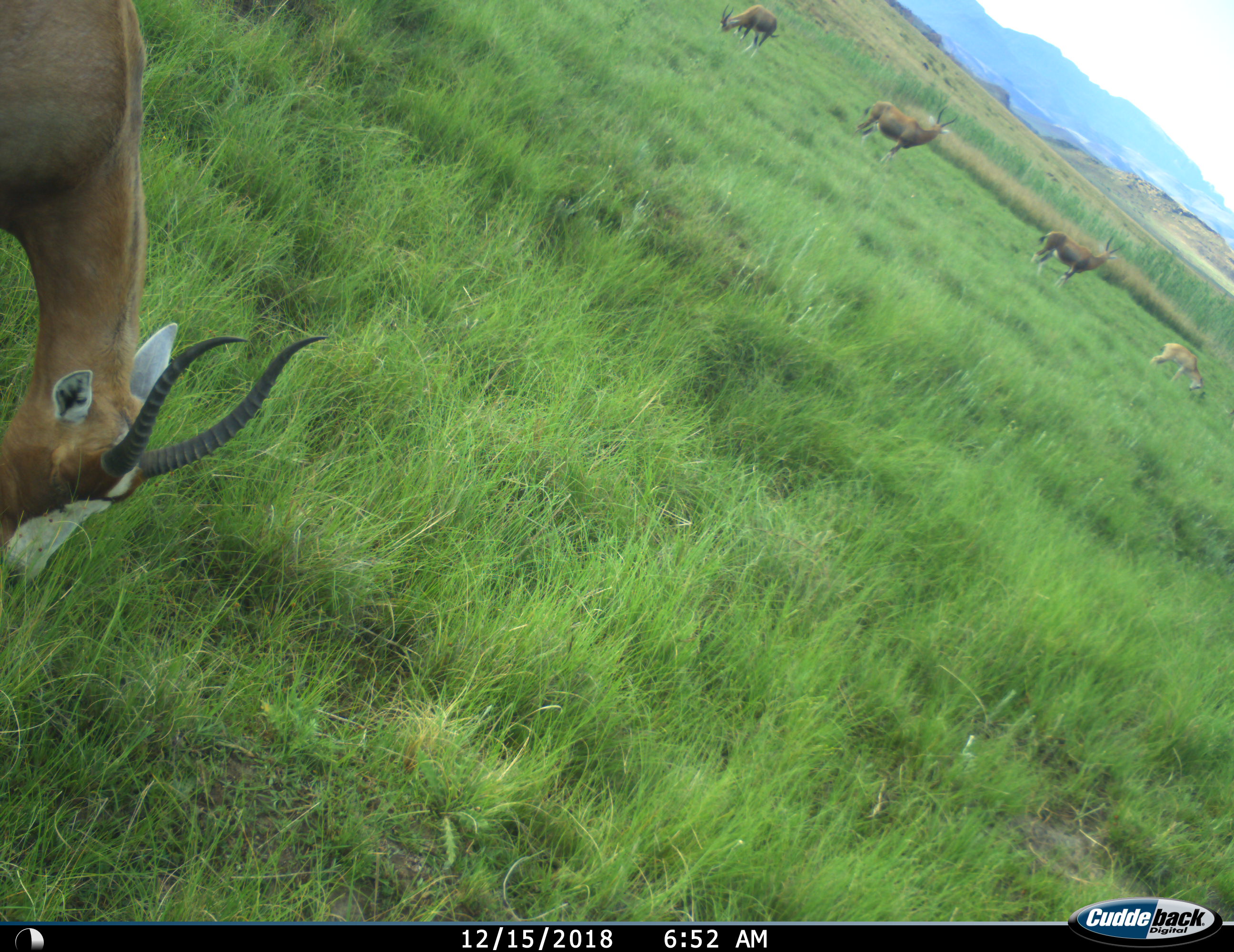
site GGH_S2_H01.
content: unidentified animal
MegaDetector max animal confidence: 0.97